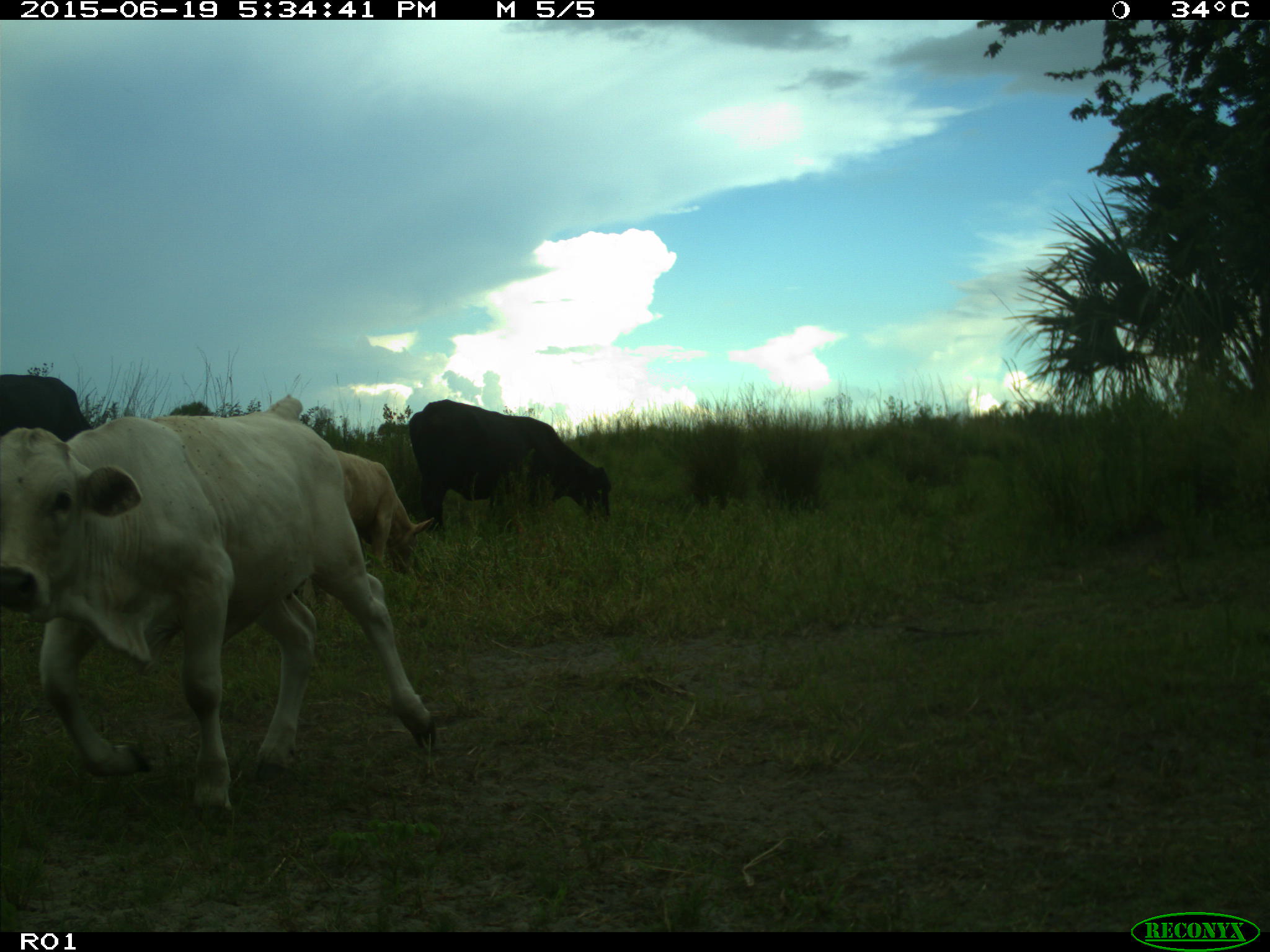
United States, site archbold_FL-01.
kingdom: Animalia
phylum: Chordata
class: Mammalia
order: Artiodactyla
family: Bovidae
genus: Bos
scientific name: Bos taurus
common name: domestic cow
Bos taurus (domestic cow).